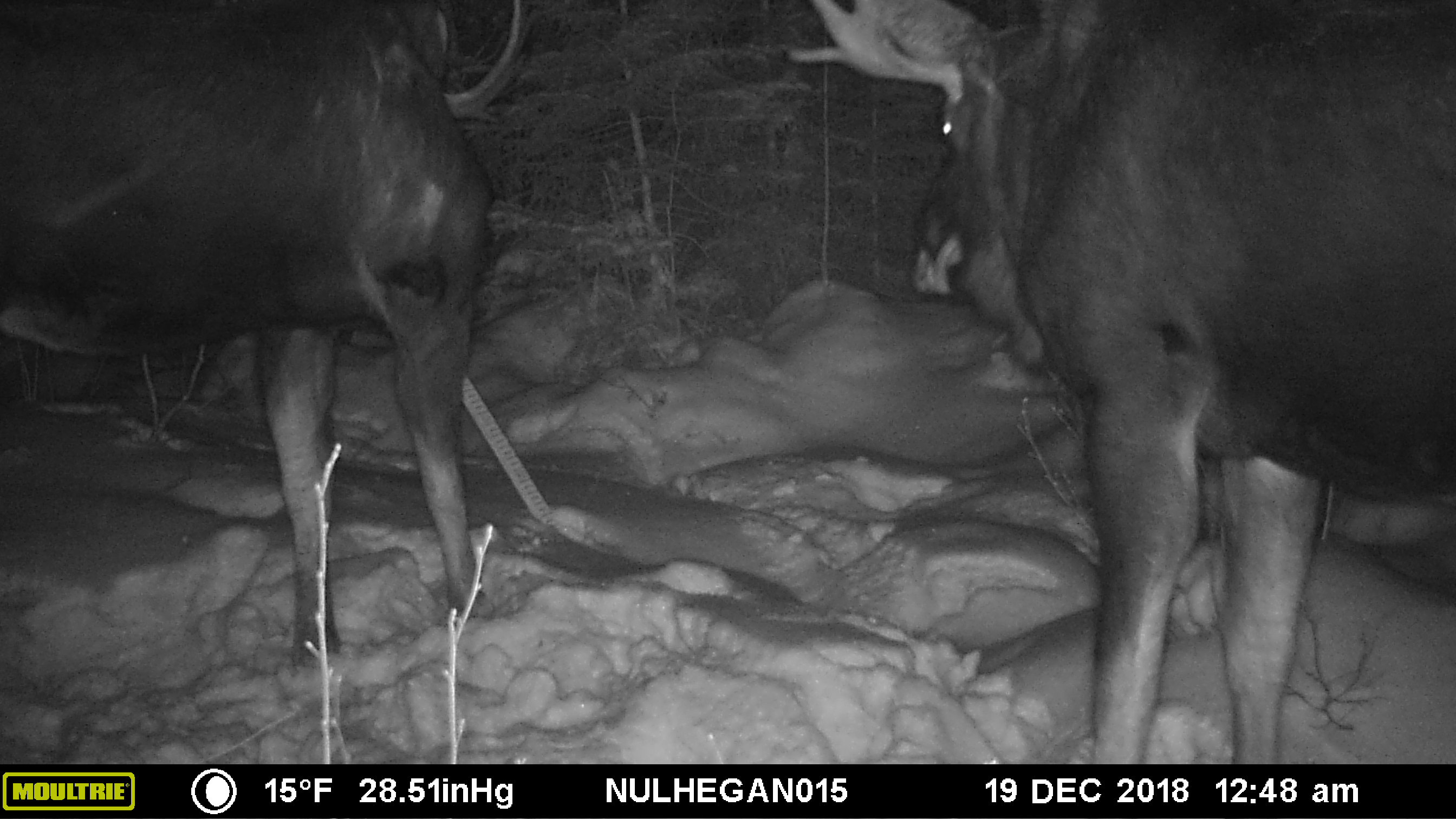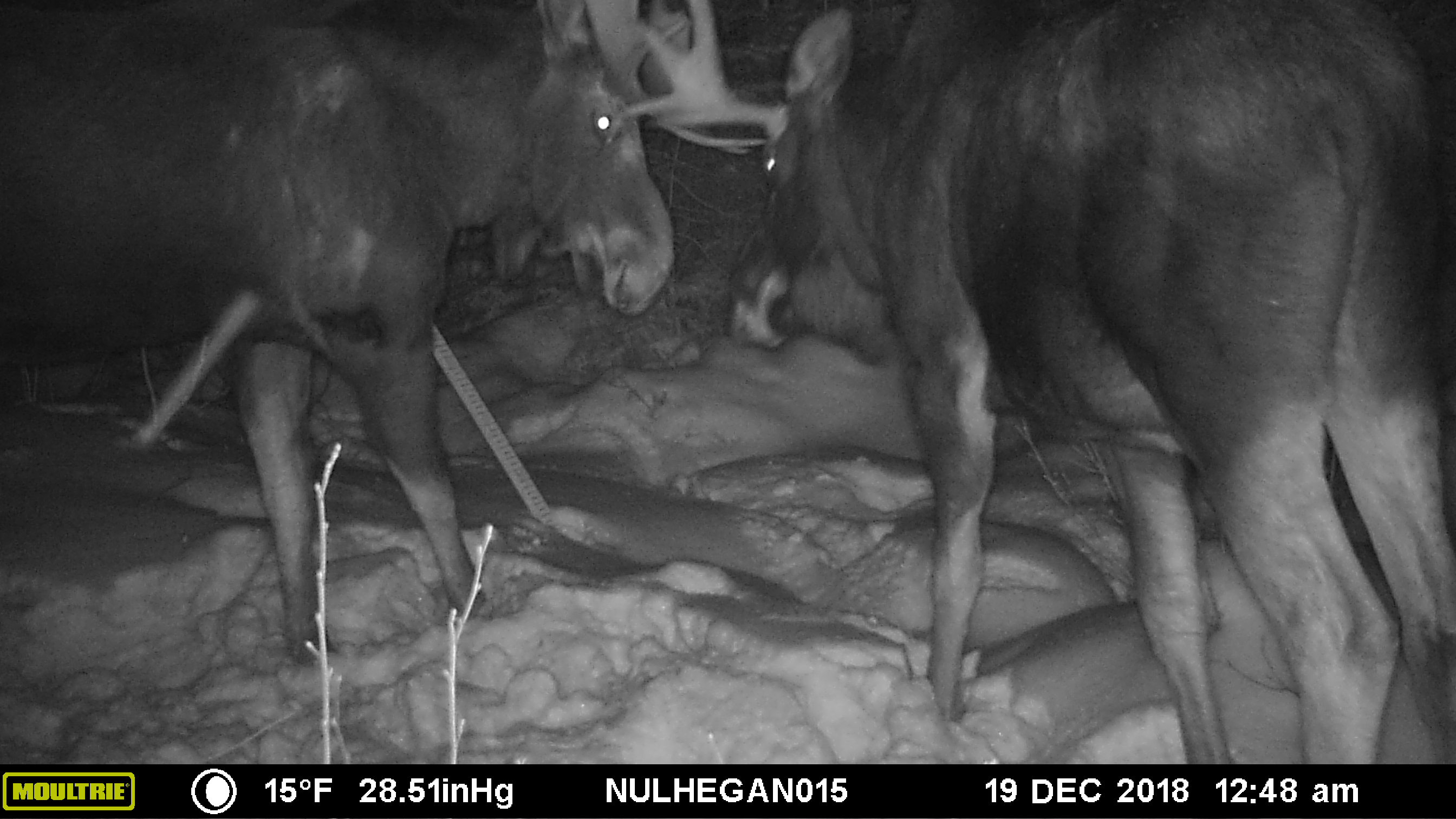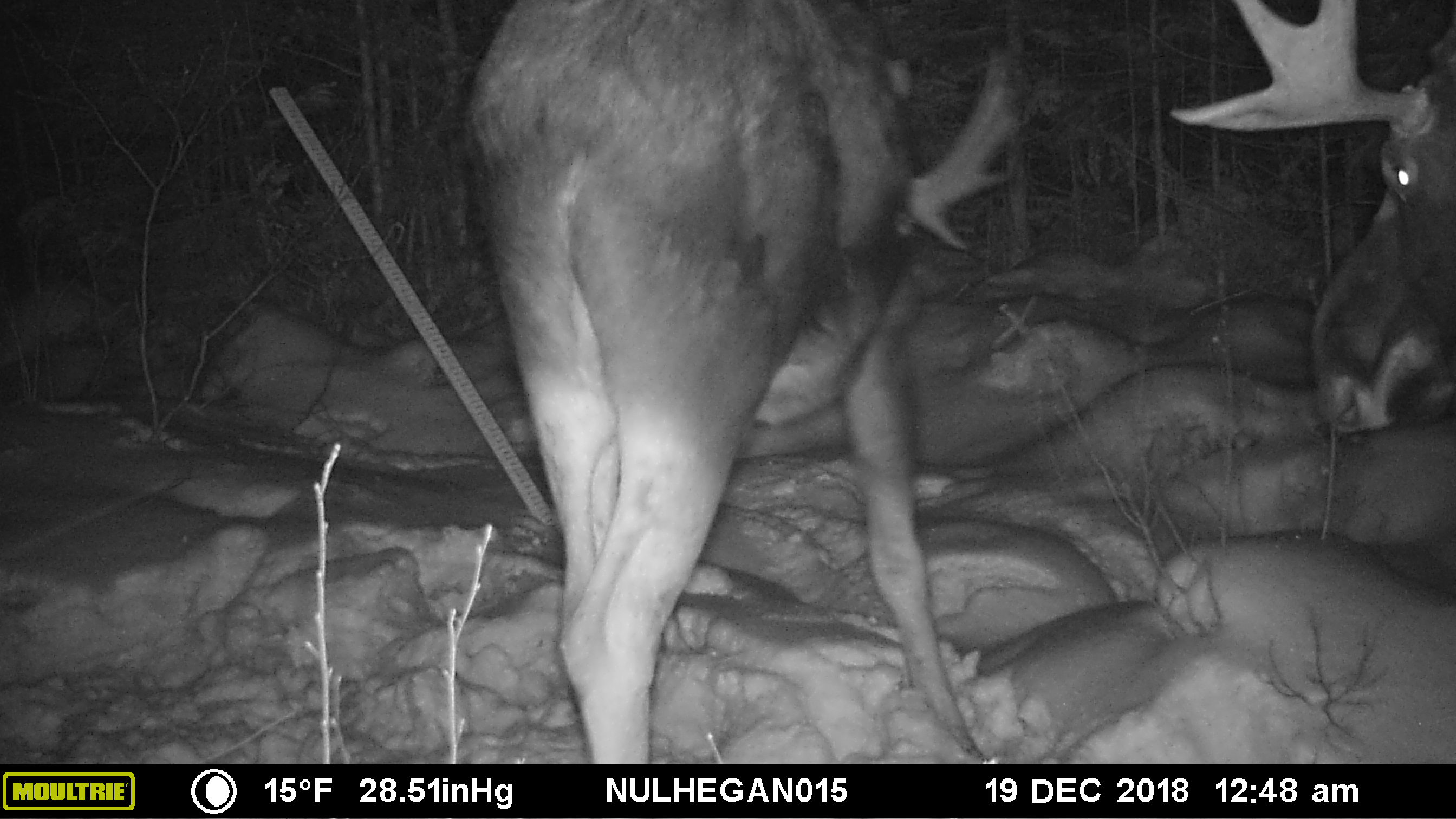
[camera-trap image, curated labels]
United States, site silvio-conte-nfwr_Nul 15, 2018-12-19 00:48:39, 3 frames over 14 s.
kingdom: Animalia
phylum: Chordata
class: Mammalia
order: Artiodactyla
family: Cervidae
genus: Alces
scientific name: Alces alces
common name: moose